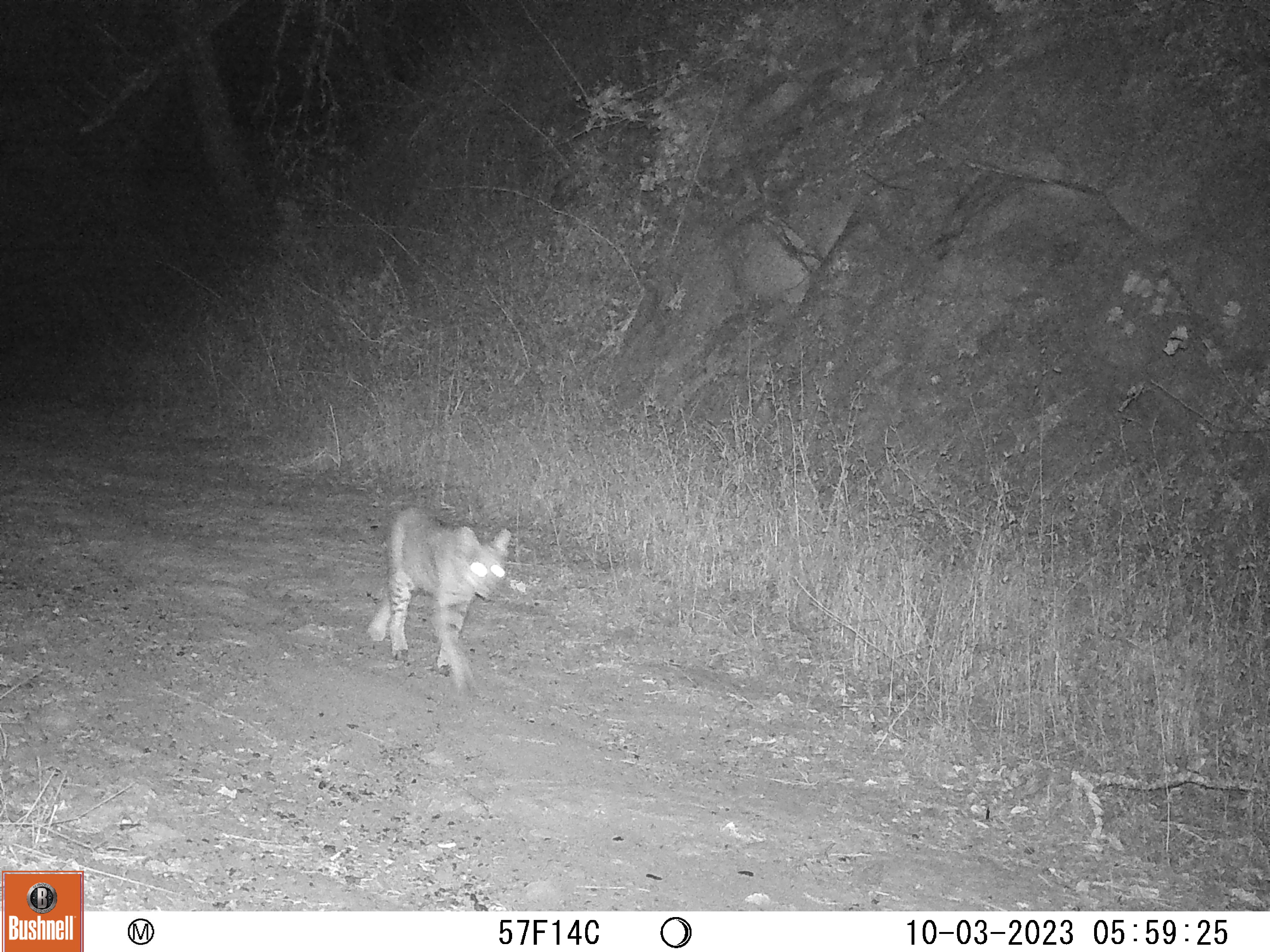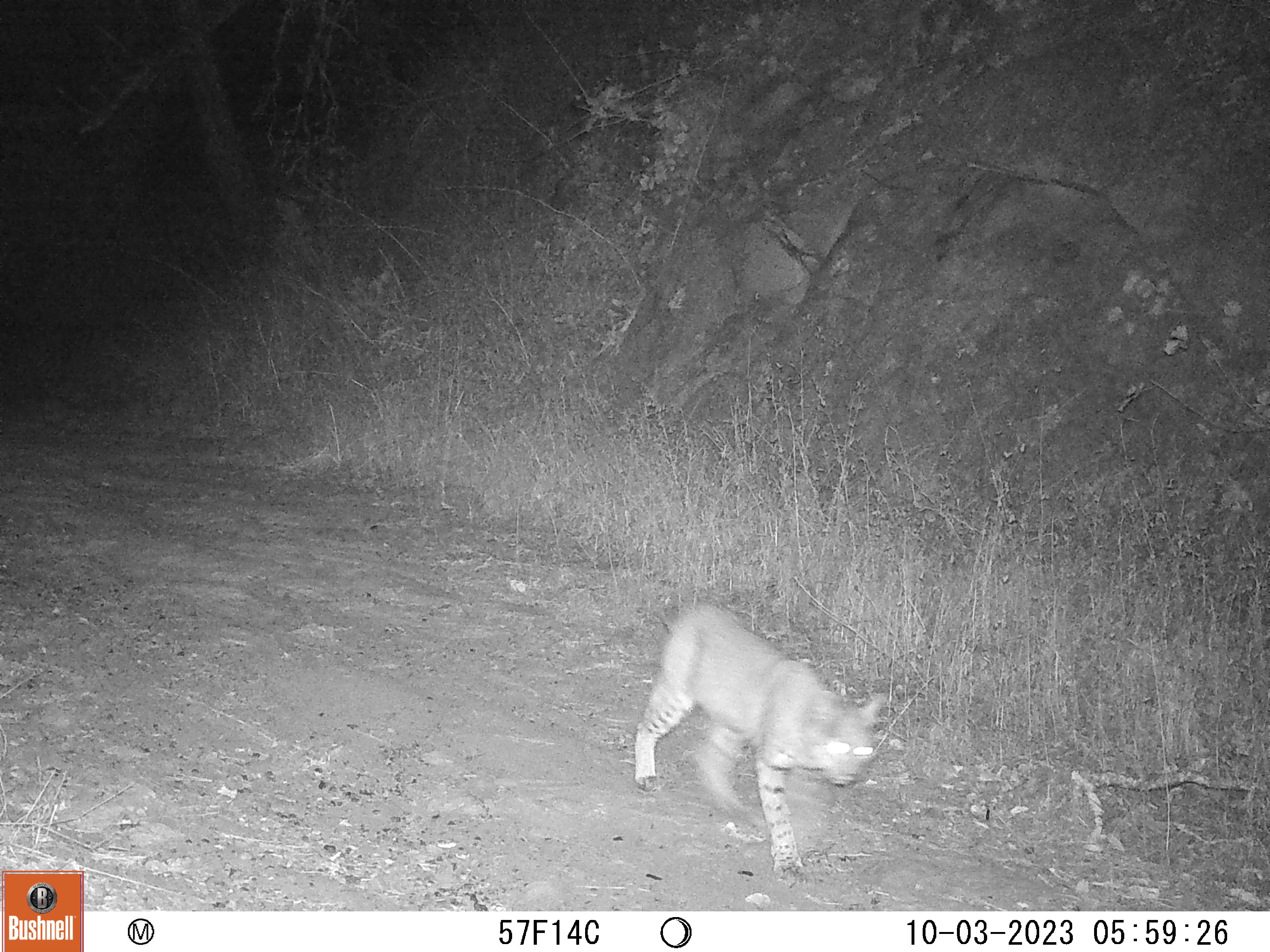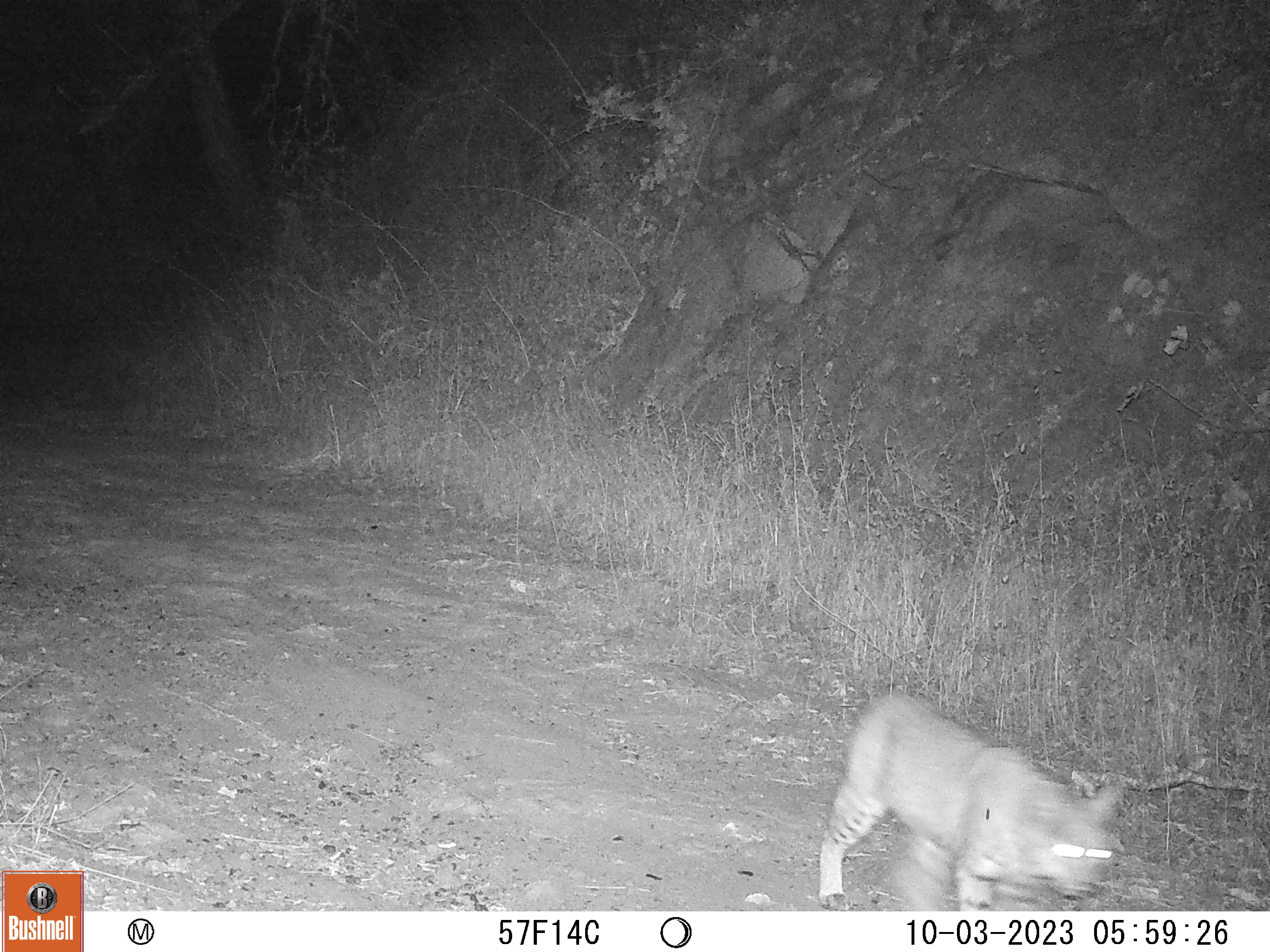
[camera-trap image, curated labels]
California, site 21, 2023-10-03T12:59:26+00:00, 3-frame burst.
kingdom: Animalia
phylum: Chordata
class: Mammalia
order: Carnivora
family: Felidae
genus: Lynx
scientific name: Lynx rufus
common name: bobcat